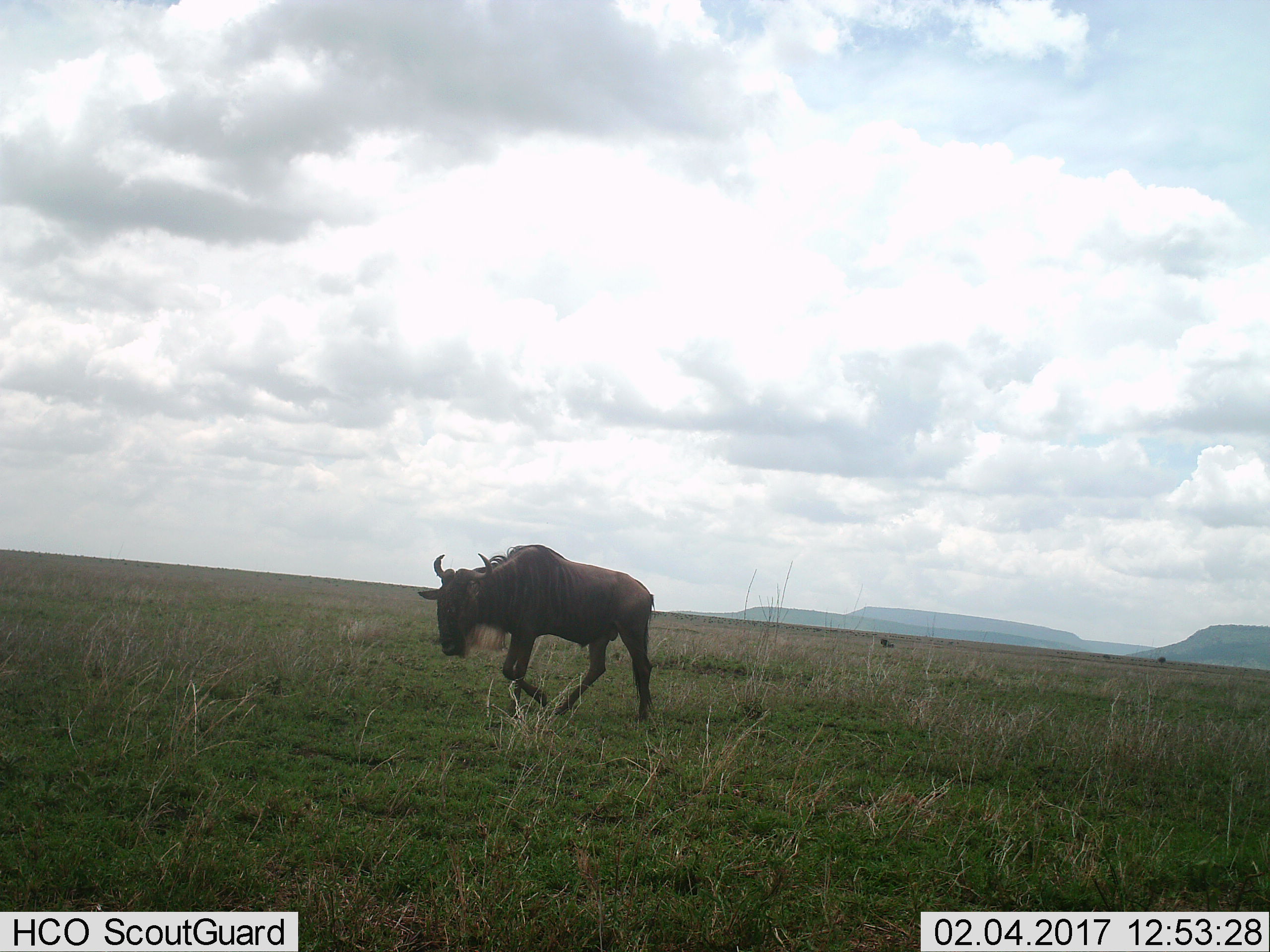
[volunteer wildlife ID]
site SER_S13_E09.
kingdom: Animalia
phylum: Chordata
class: Mammalia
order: Artiodactyla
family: Bovidae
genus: Connochaetes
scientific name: Connochaetes taurinus taurinus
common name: blue wildebeest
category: wildebeestblue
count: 1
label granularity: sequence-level